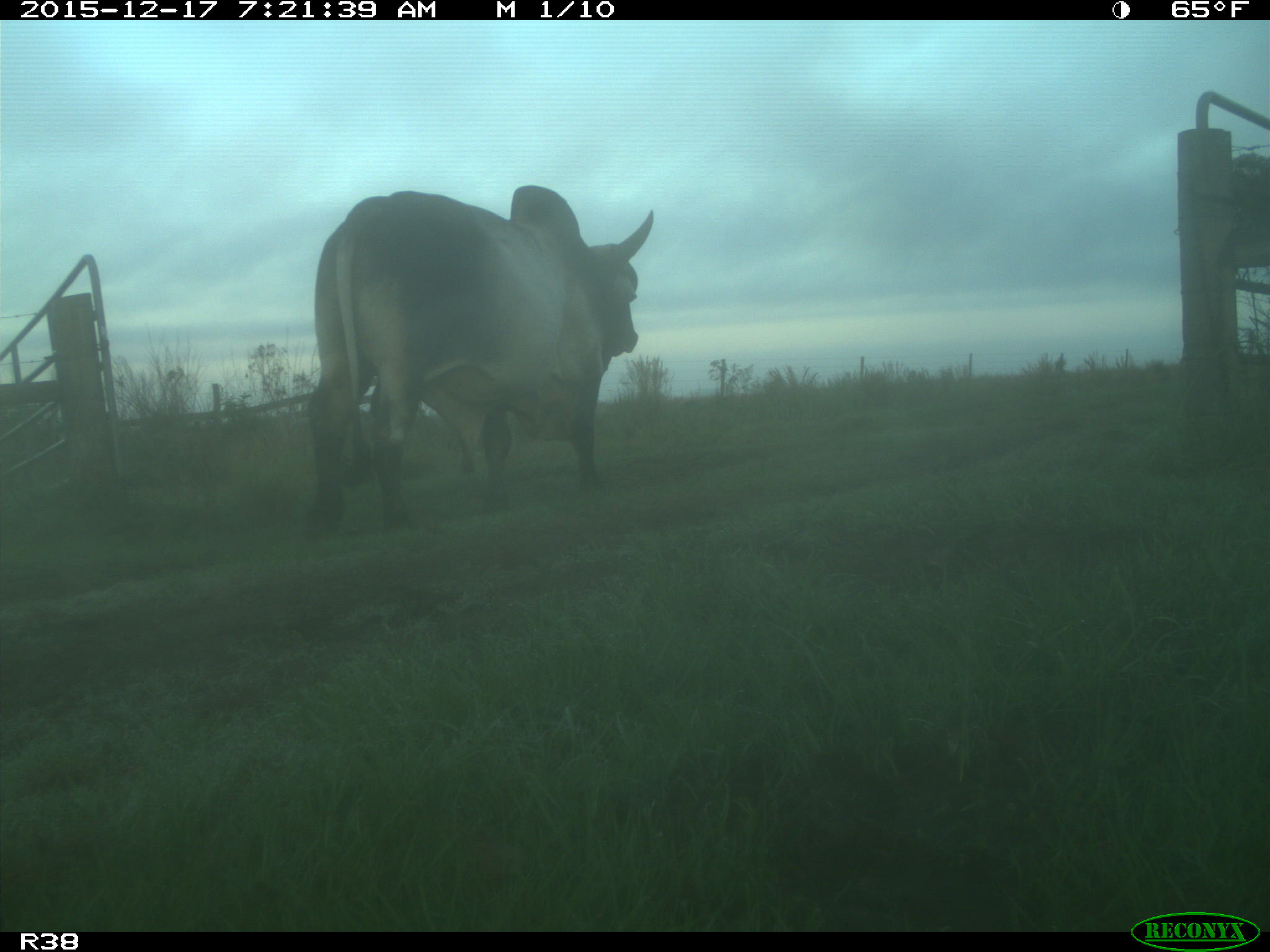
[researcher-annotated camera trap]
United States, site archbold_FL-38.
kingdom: Animalia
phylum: Chordata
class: Mammalia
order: Artiodactyla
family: Bovidae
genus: Bos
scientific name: Bos taurus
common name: domestic cow